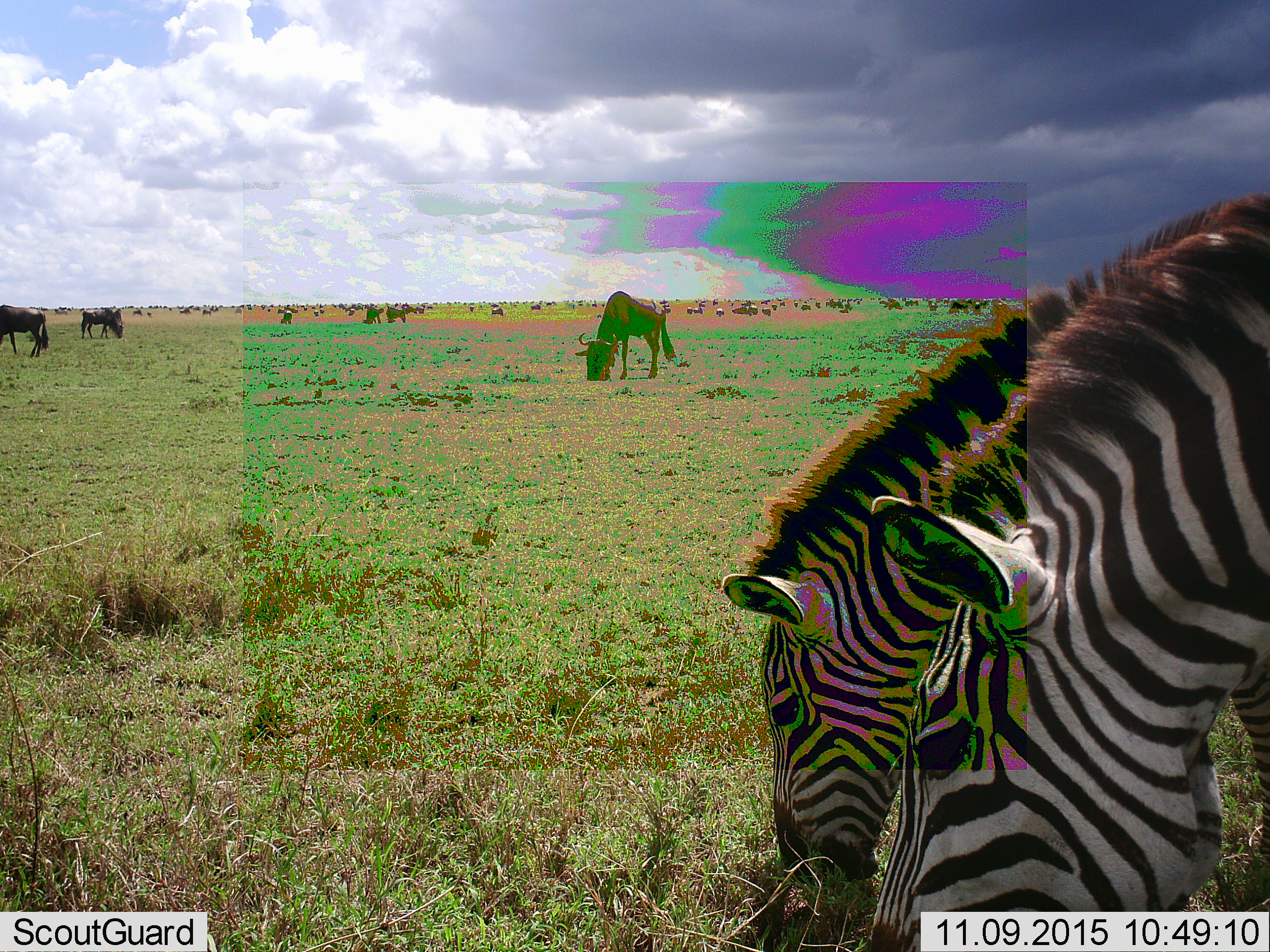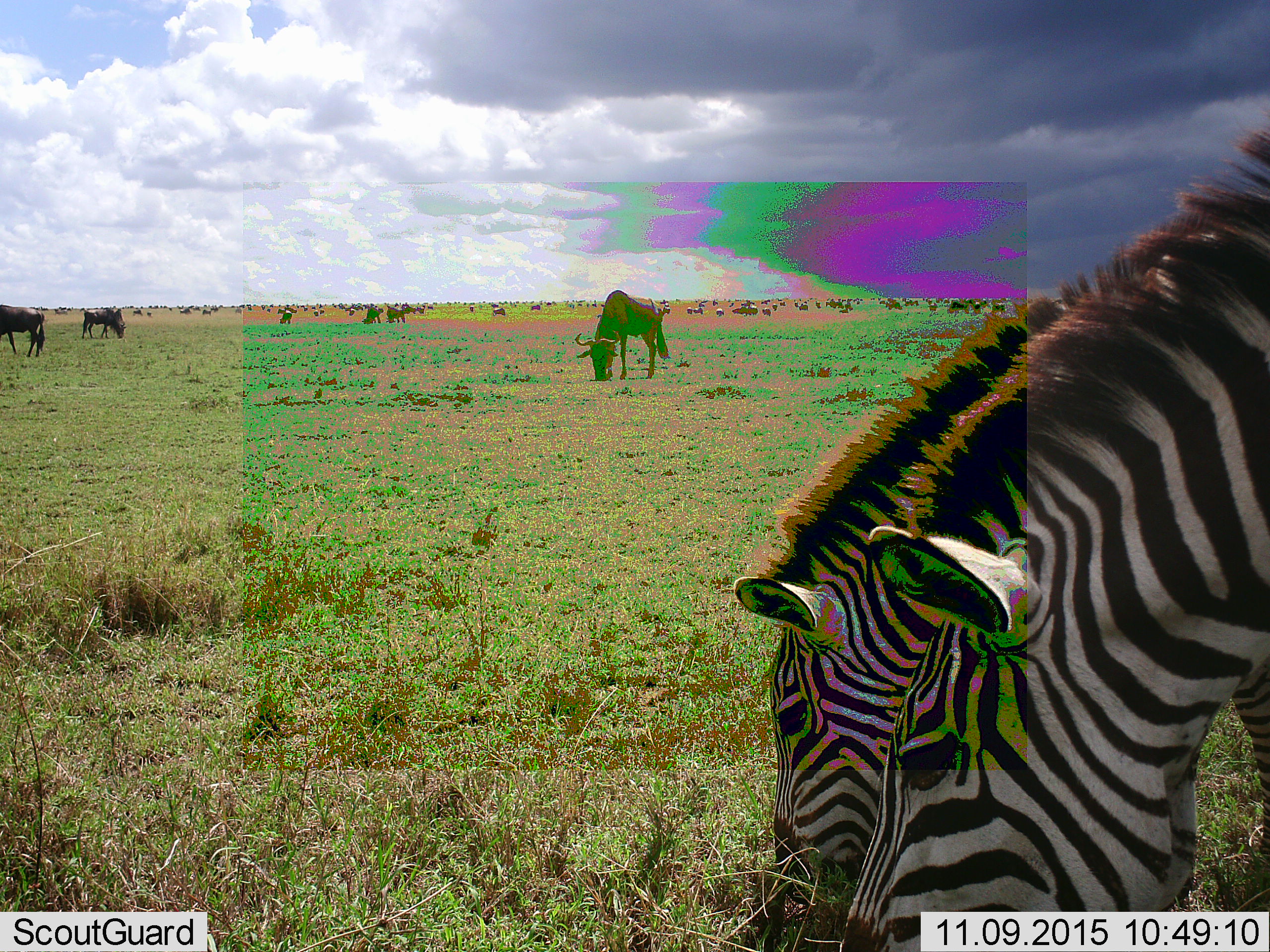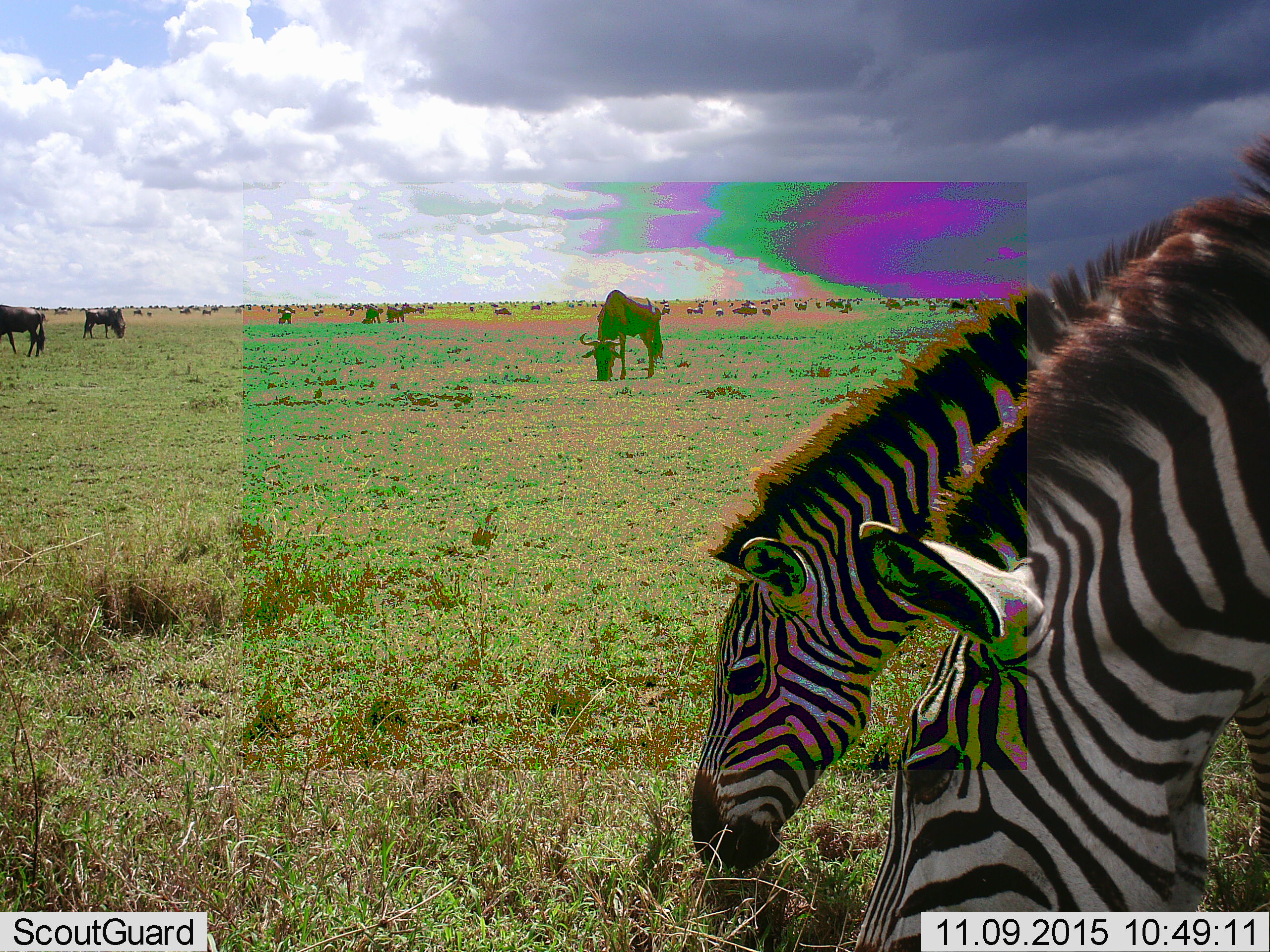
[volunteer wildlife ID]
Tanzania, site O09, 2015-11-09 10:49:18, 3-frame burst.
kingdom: Animalia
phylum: Chordata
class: Mammalia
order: Artiodactyla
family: Bovidae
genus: Connochaetes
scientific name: Connochaetes taurinus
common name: blue wildebeest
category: wildebeest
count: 51+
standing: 60%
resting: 60%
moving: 40%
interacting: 0%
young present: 20%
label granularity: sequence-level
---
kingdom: Animalia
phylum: Chordata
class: Mammalia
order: Perissodactyla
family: Equidae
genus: Equus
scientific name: Equus quagga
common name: plains zebra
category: zebra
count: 2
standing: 50%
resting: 0%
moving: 0%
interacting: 0%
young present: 0%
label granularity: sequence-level